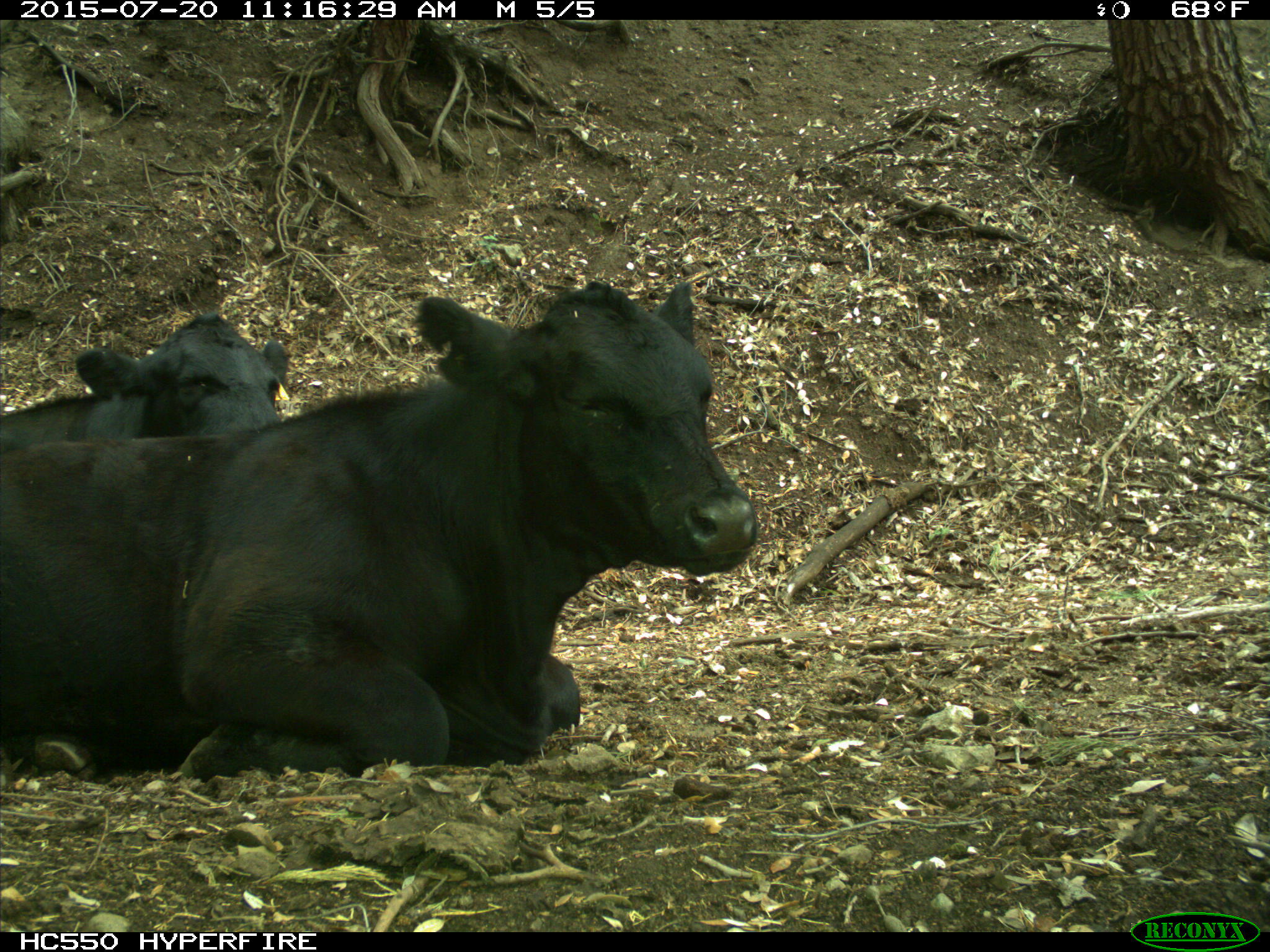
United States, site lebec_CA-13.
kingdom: Animalia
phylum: Chordata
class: Mammalia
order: Artiodactyla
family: Bovidae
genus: Bos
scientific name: Bos taurus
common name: domestic cow